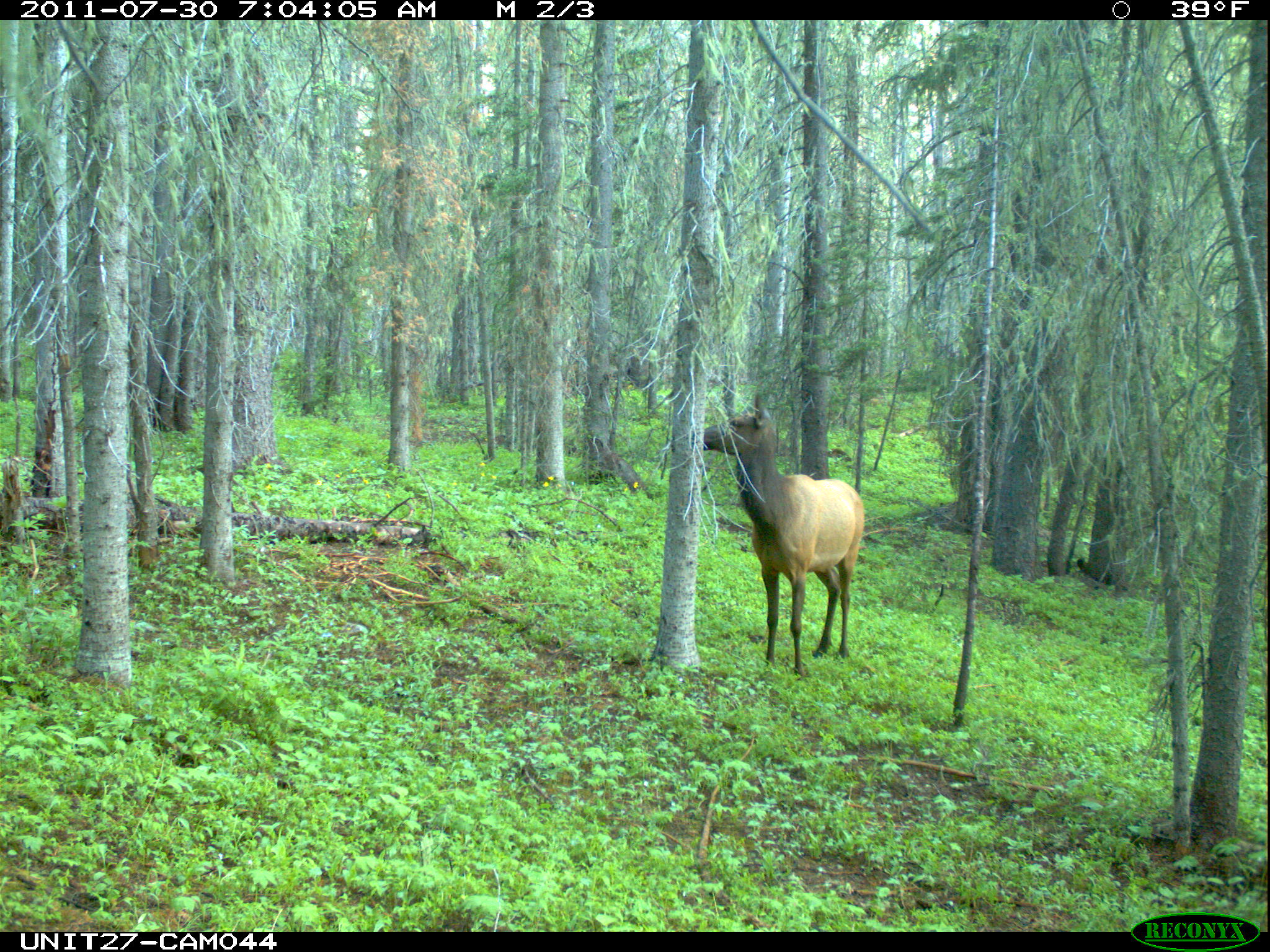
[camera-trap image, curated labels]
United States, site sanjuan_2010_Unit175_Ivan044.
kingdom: Animalia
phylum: Chordata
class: Mammalia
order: Artiodactyla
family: Cervidae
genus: Cervus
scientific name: Cervus elaphus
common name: red deer